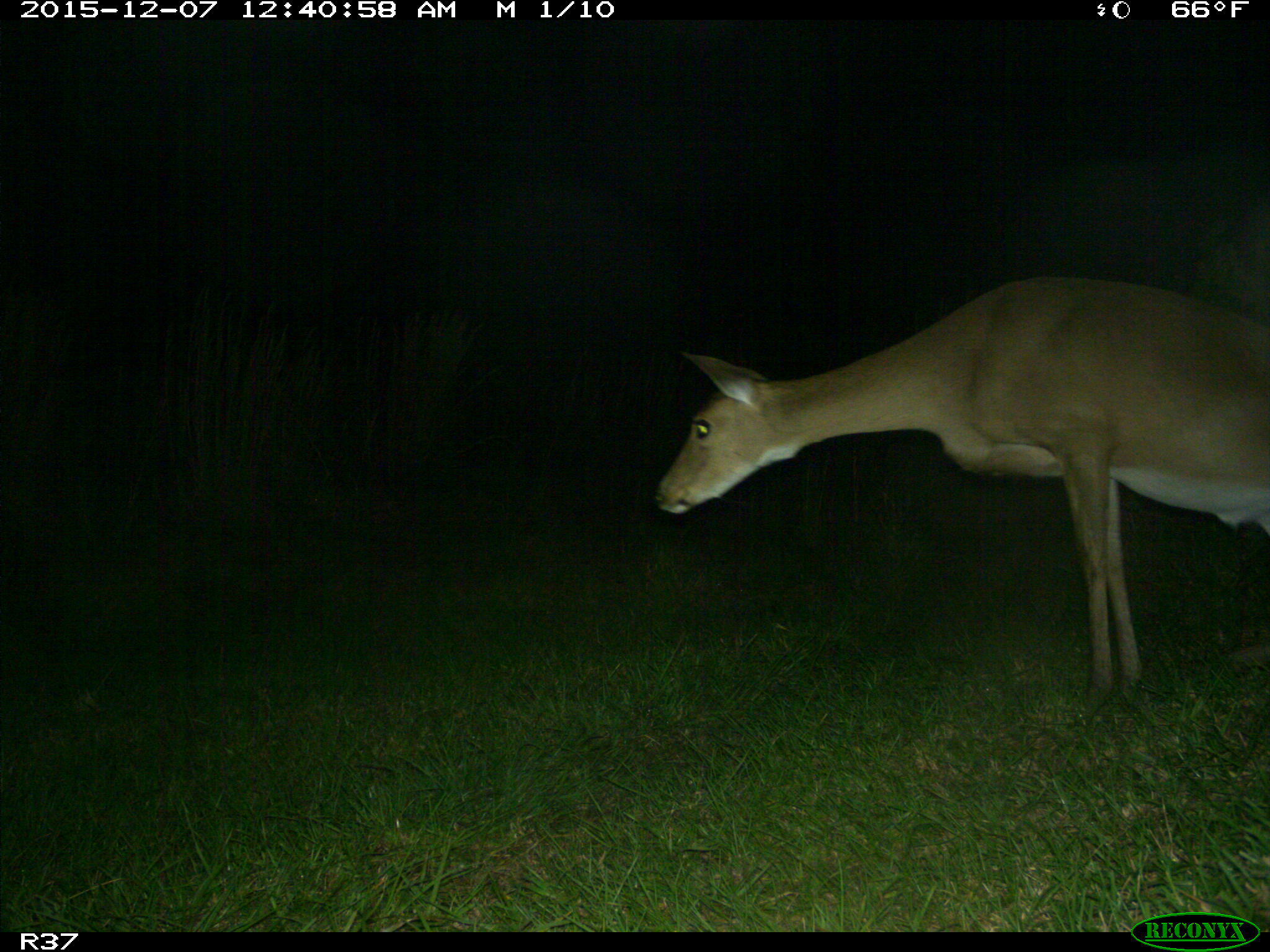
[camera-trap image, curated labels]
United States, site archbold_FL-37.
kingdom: Animalia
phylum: Chordata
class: Mammalia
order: Artiodactyla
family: Cervidae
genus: Odocoileus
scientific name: Odocoileus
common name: deer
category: unidentified deer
Unidentified deer (deer) (Odocoileus).